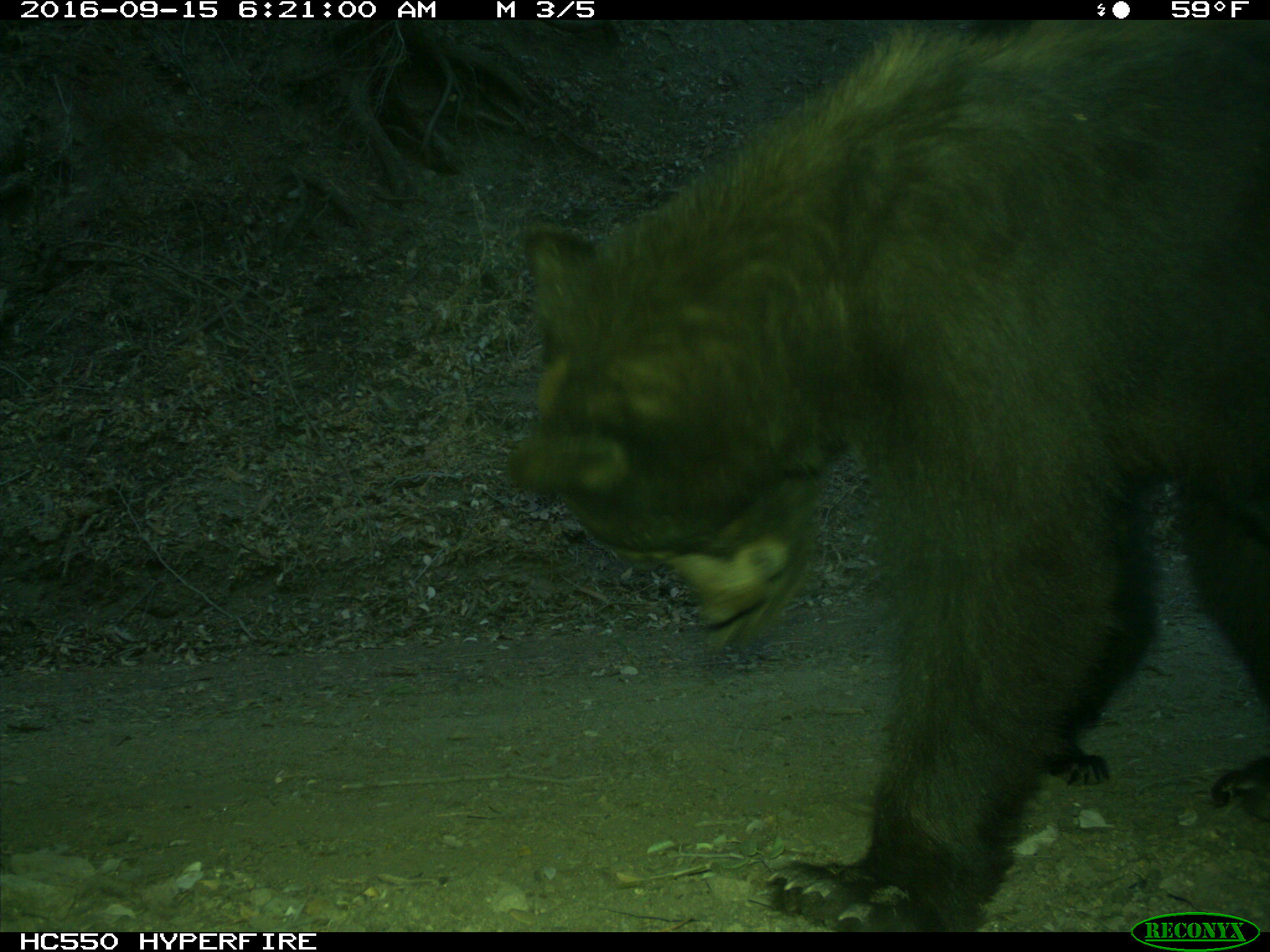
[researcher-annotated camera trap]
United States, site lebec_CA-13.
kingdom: Animalia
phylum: Chordata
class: Mammalia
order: Carnivora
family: Ursidae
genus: Ursus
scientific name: Ursus americanus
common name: american black bear